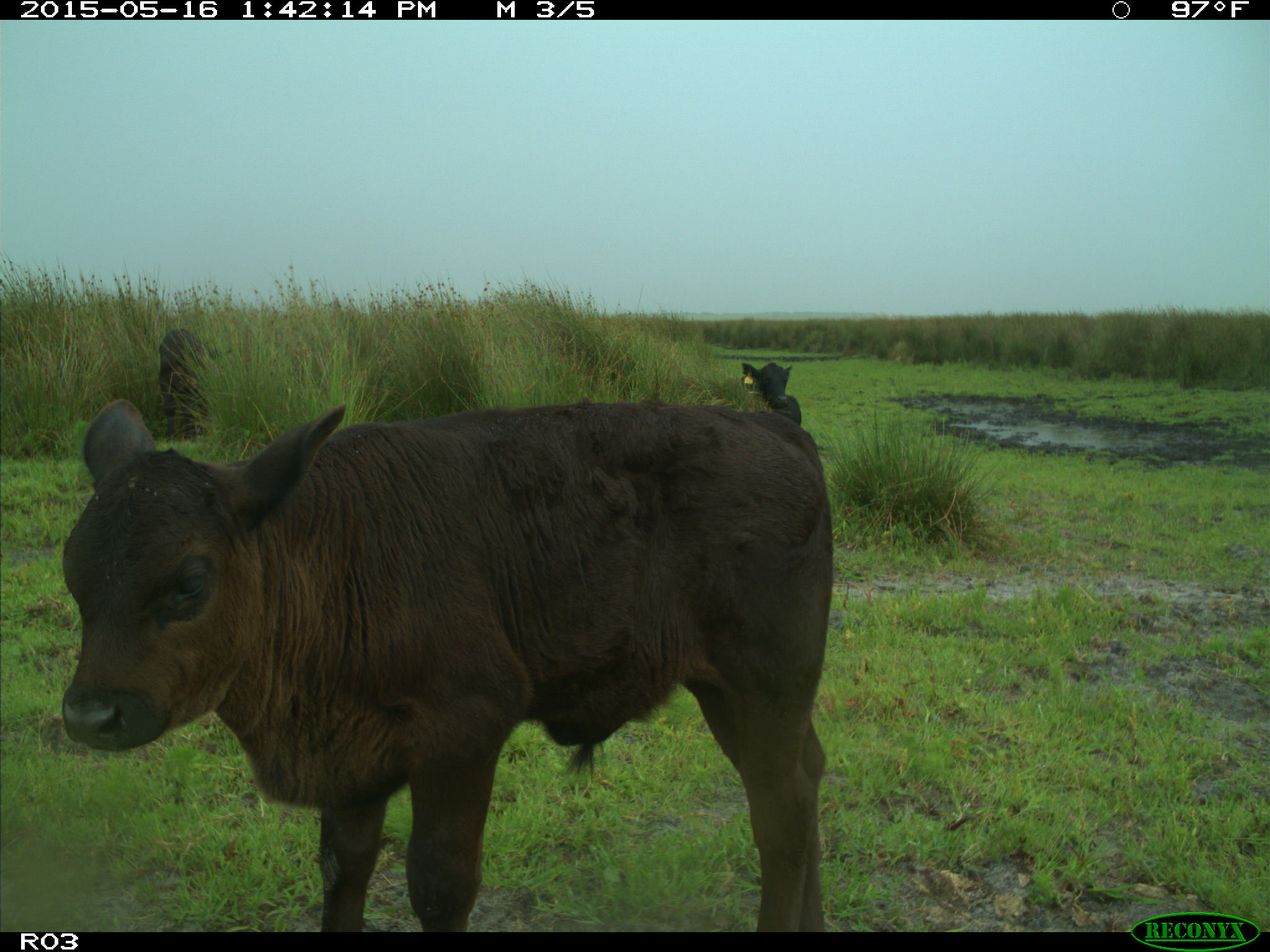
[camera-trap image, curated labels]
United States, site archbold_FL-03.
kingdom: Animalia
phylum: Chordata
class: Mammalia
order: Artiodactyla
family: Bovidae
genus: Bos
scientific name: Bos taurus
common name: domestic cow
Bos taurus (domestic cow).